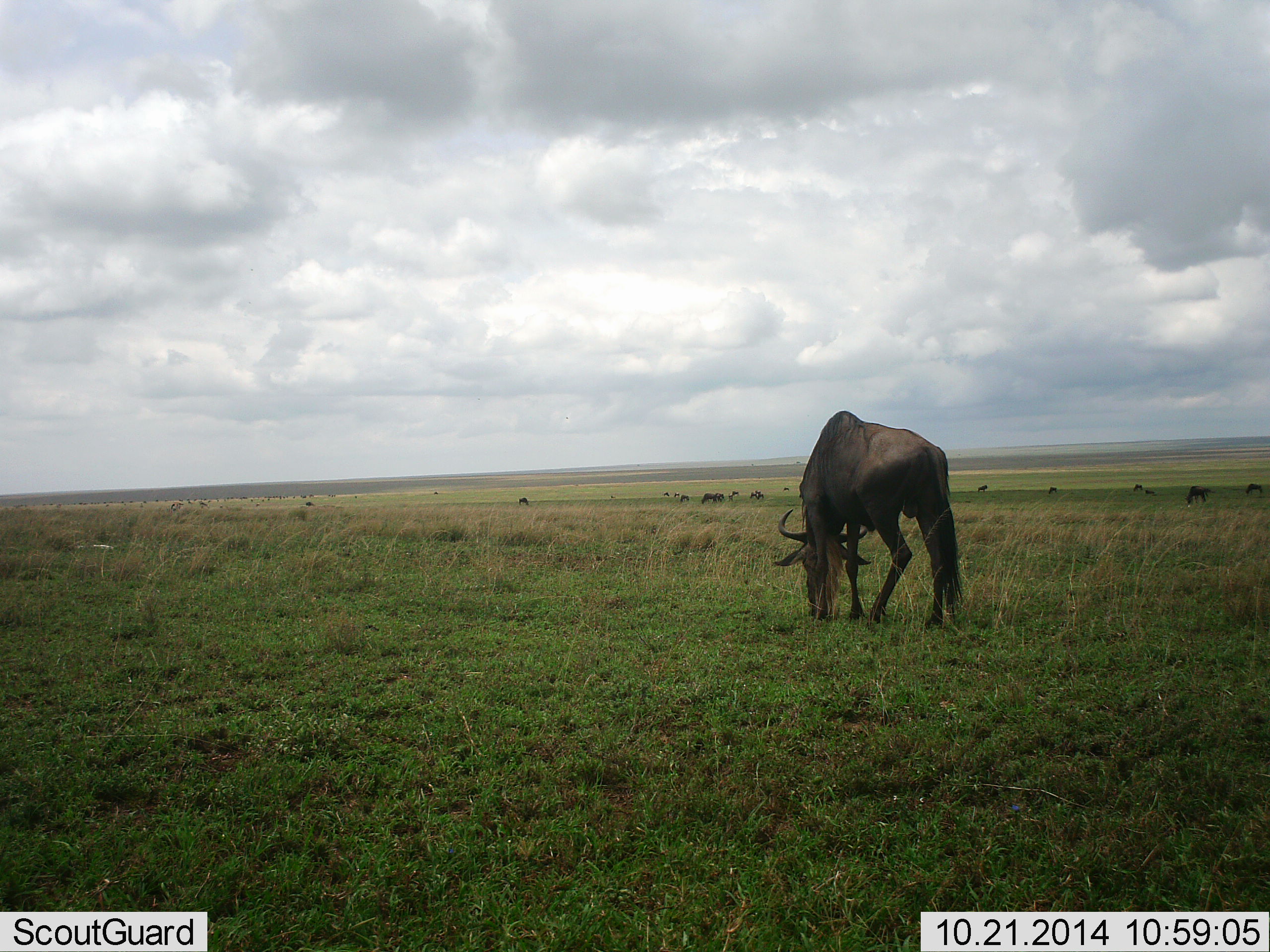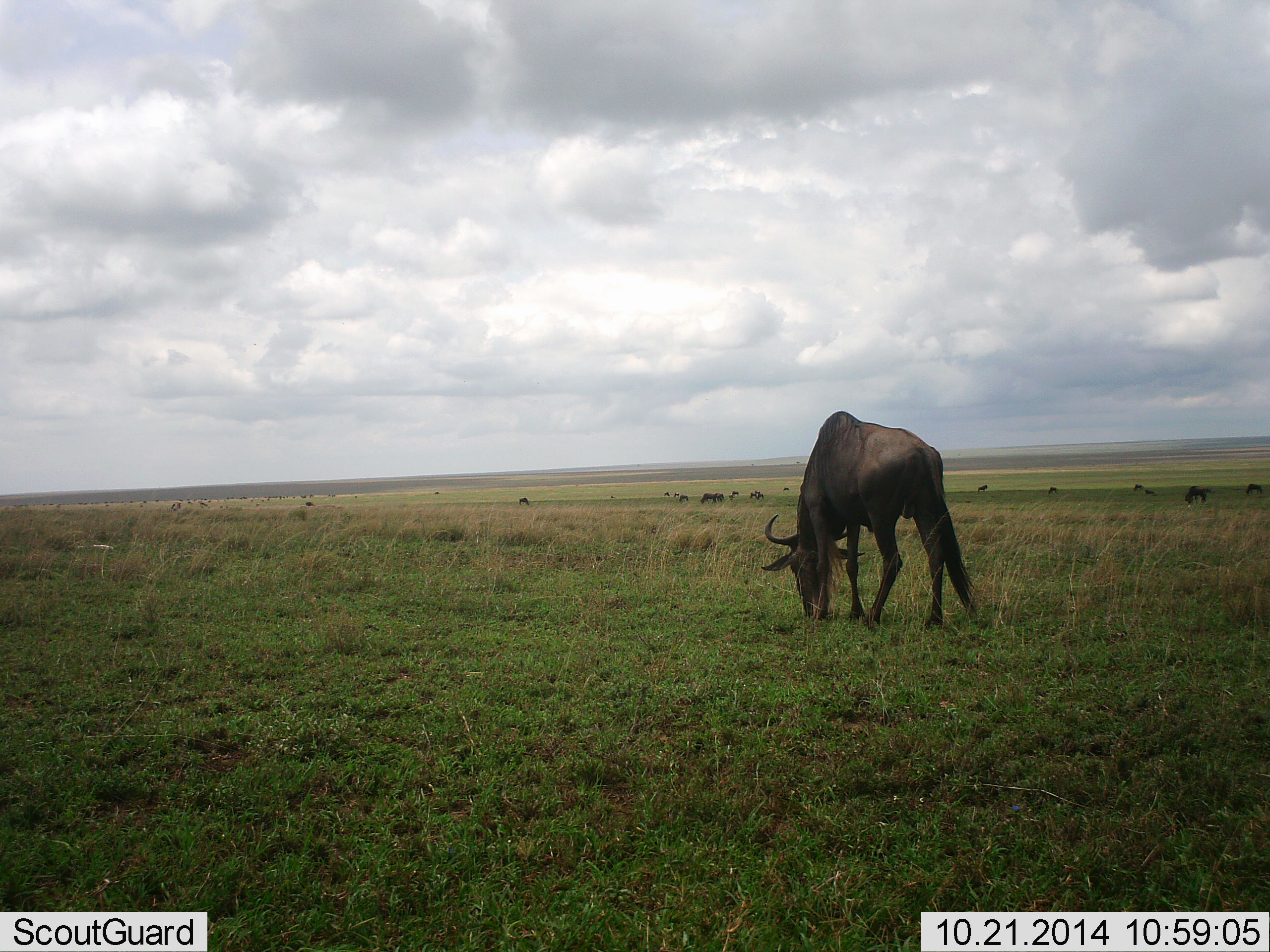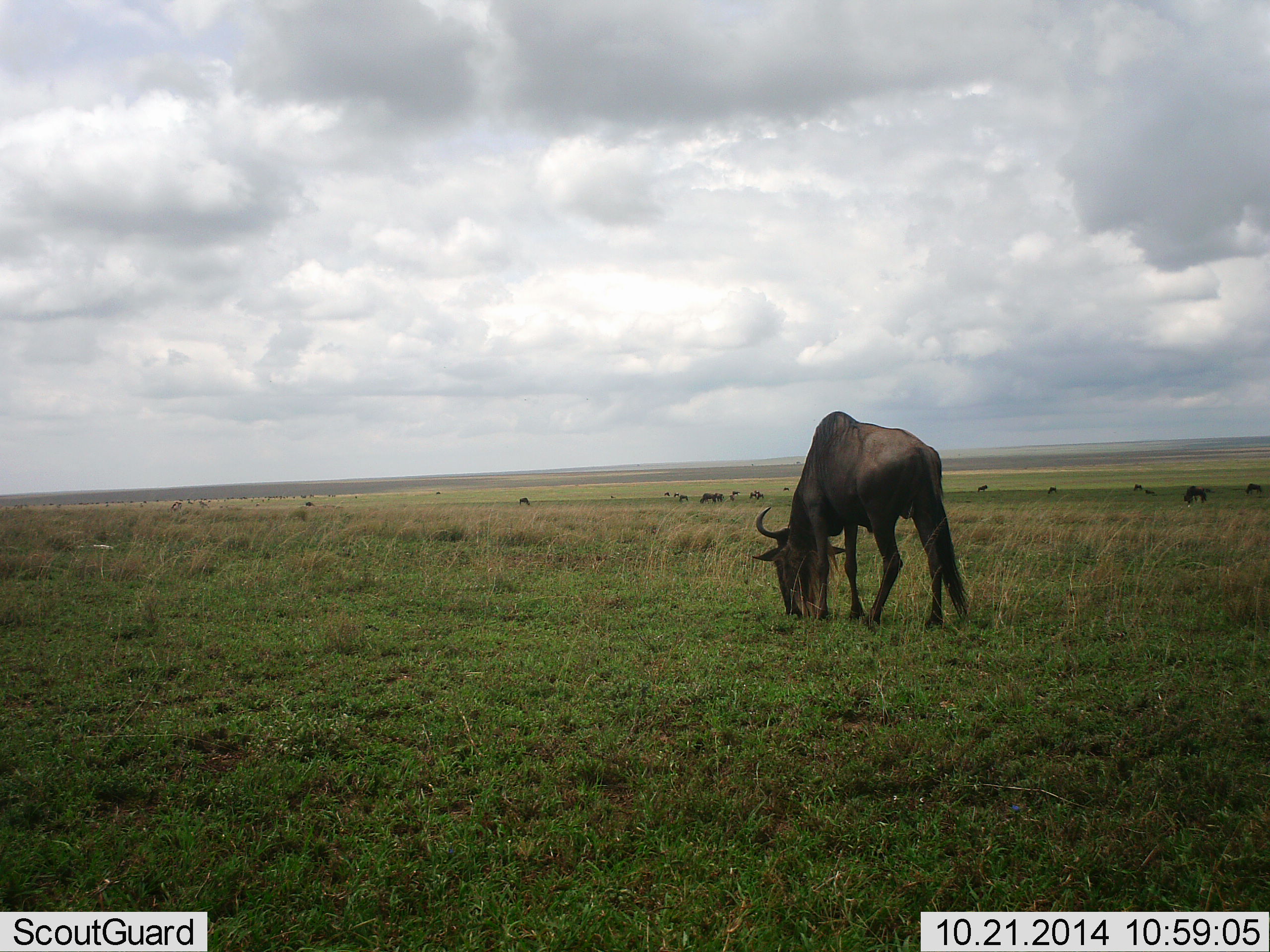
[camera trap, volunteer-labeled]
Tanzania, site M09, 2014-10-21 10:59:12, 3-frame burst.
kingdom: Animalia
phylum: Chordata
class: Mammalia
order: Artiodactyla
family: Bovidae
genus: Connochaetes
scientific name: Connochaetes taurinus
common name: blue wildebeest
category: wildebeest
Wildebeest (blue wildebeest) (Connochaetes taurinus), count 11-50. Behavior (volunteer vote fractions): standing 20%, resting 10%, moving 10%, interacting 0%. Young present (vote fraction): 0%. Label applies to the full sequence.